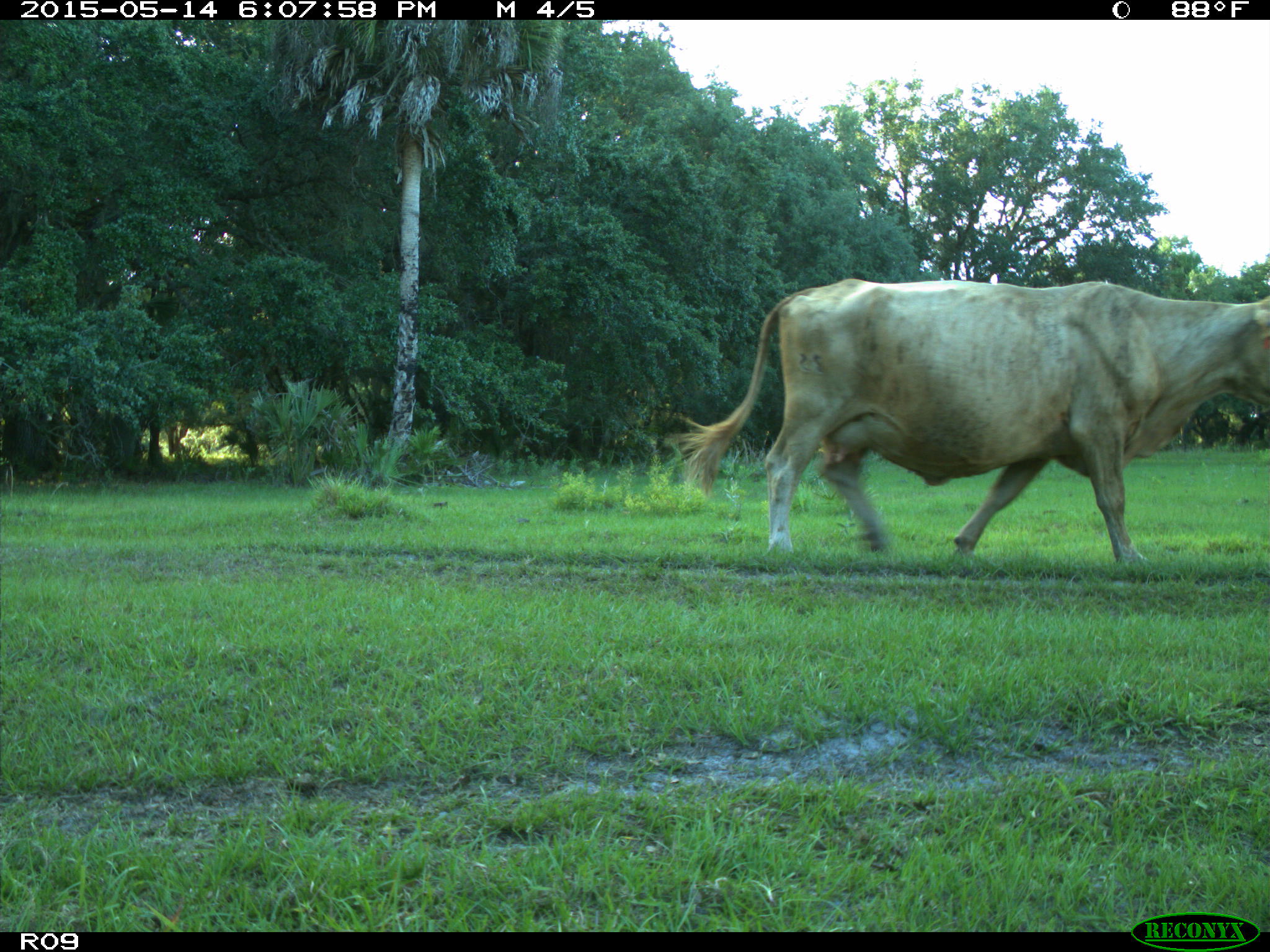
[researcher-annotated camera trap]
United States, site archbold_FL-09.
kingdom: Animalia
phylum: Chordata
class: Mammalia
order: Artiodactyla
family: Bovidae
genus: Bos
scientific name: Bos taurus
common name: domestic cow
Bos taurus (domestic cow).